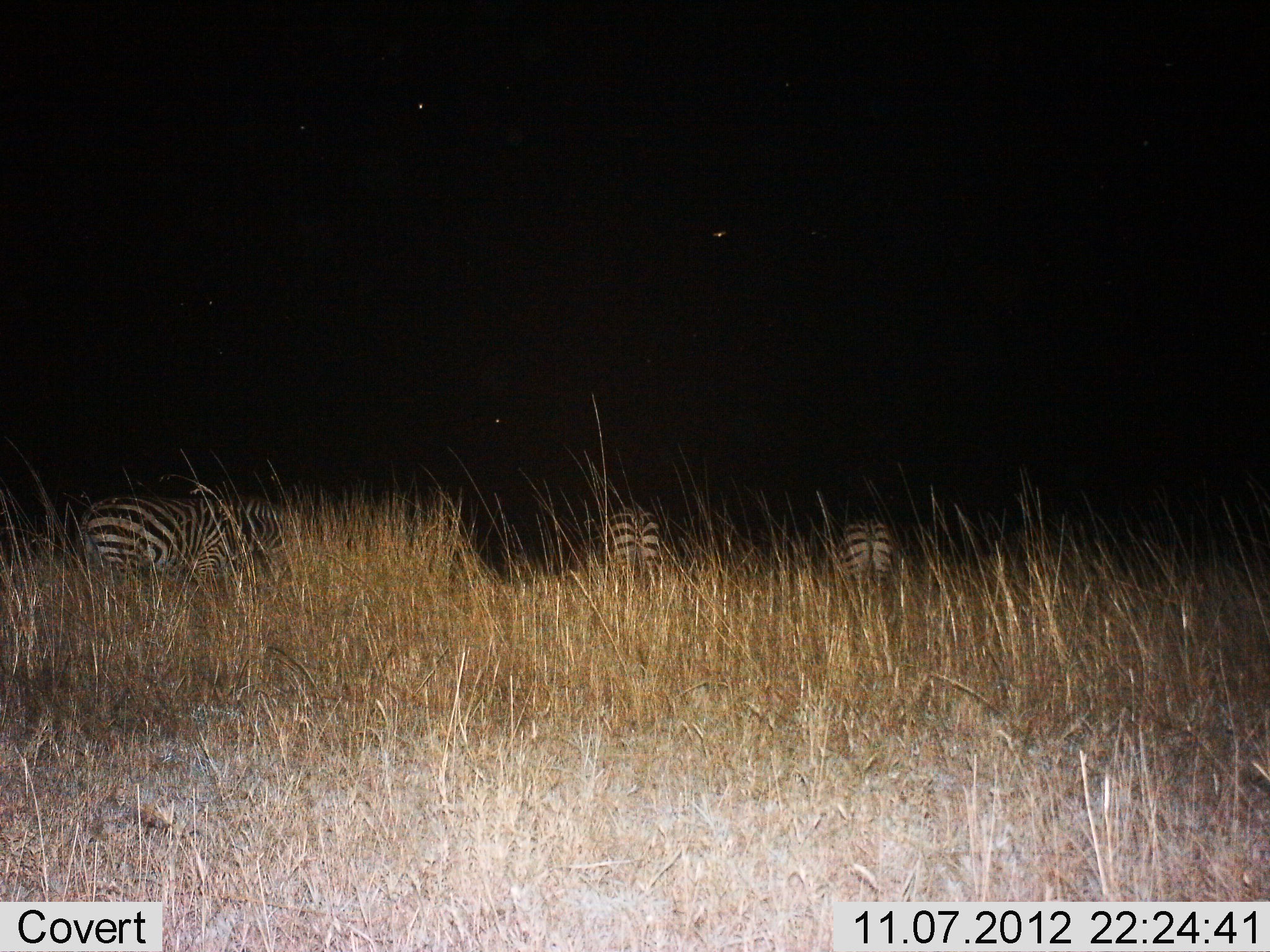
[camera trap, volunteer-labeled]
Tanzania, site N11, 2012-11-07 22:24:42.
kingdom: Animalia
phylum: Chordata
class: Mammalia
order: Perissodactyla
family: Equidae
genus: Equus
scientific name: Equus quagga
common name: plains zebra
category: zebra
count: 3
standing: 80%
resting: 0%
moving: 10%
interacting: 0%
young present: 0%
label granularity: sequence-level